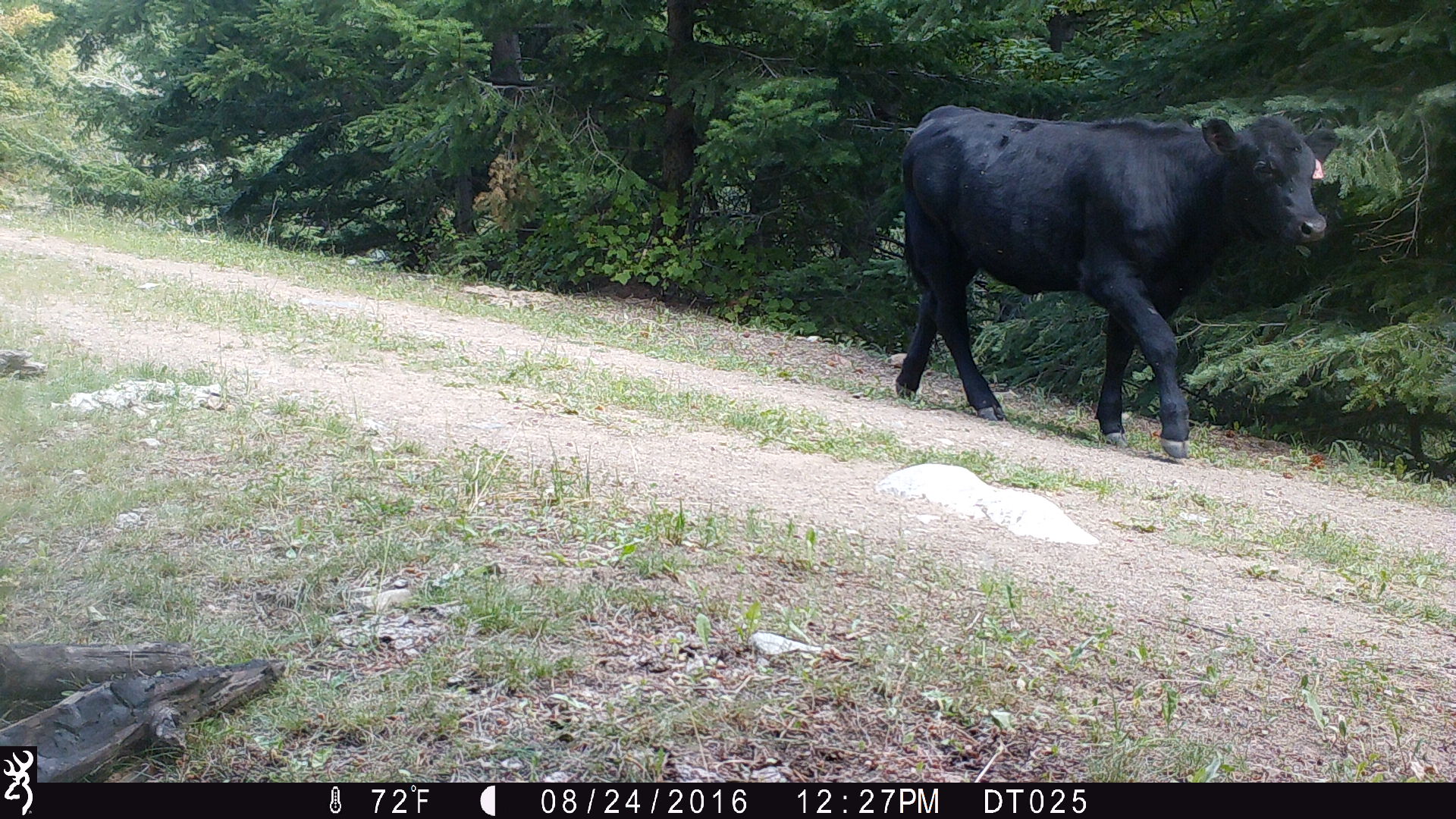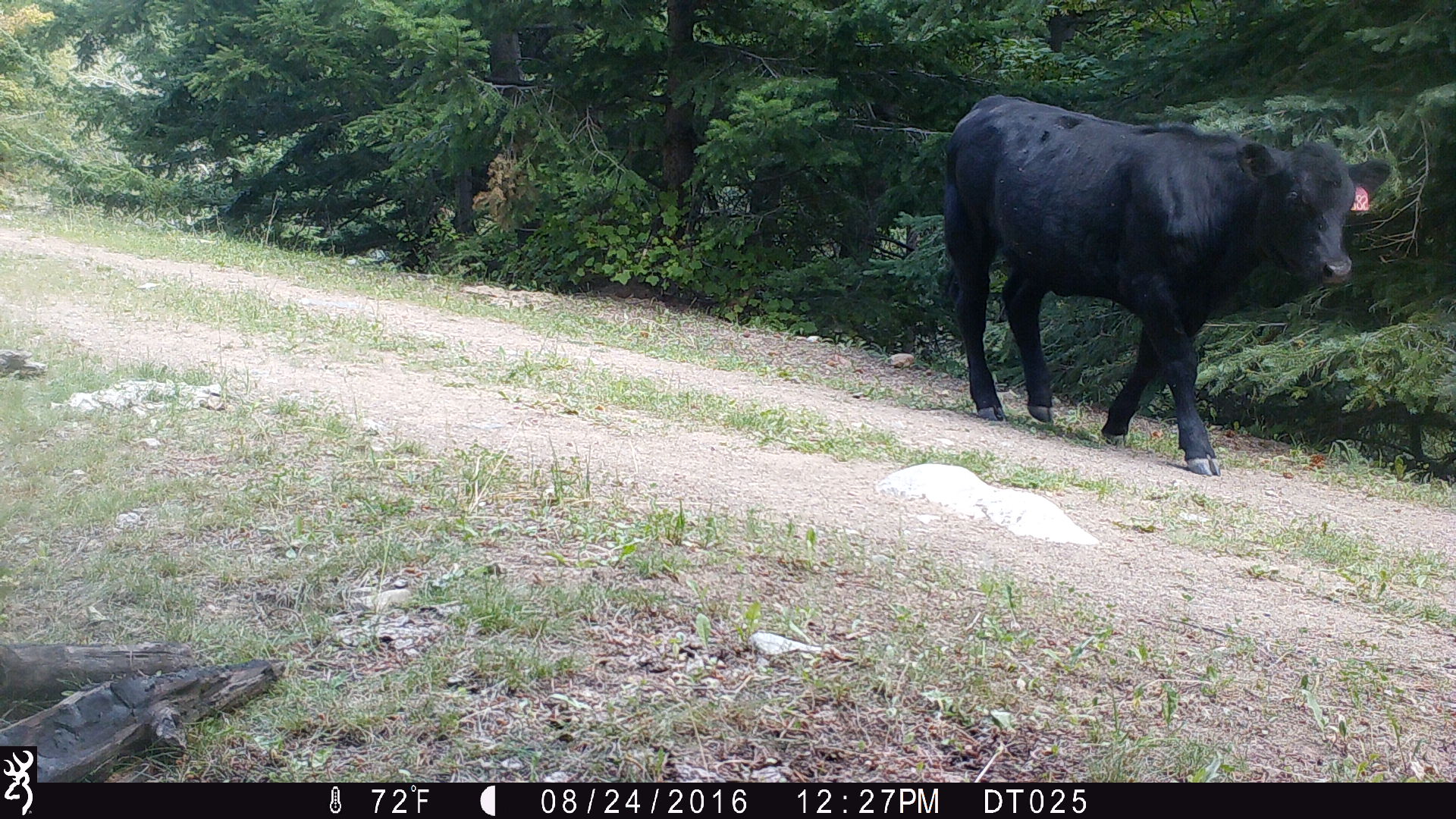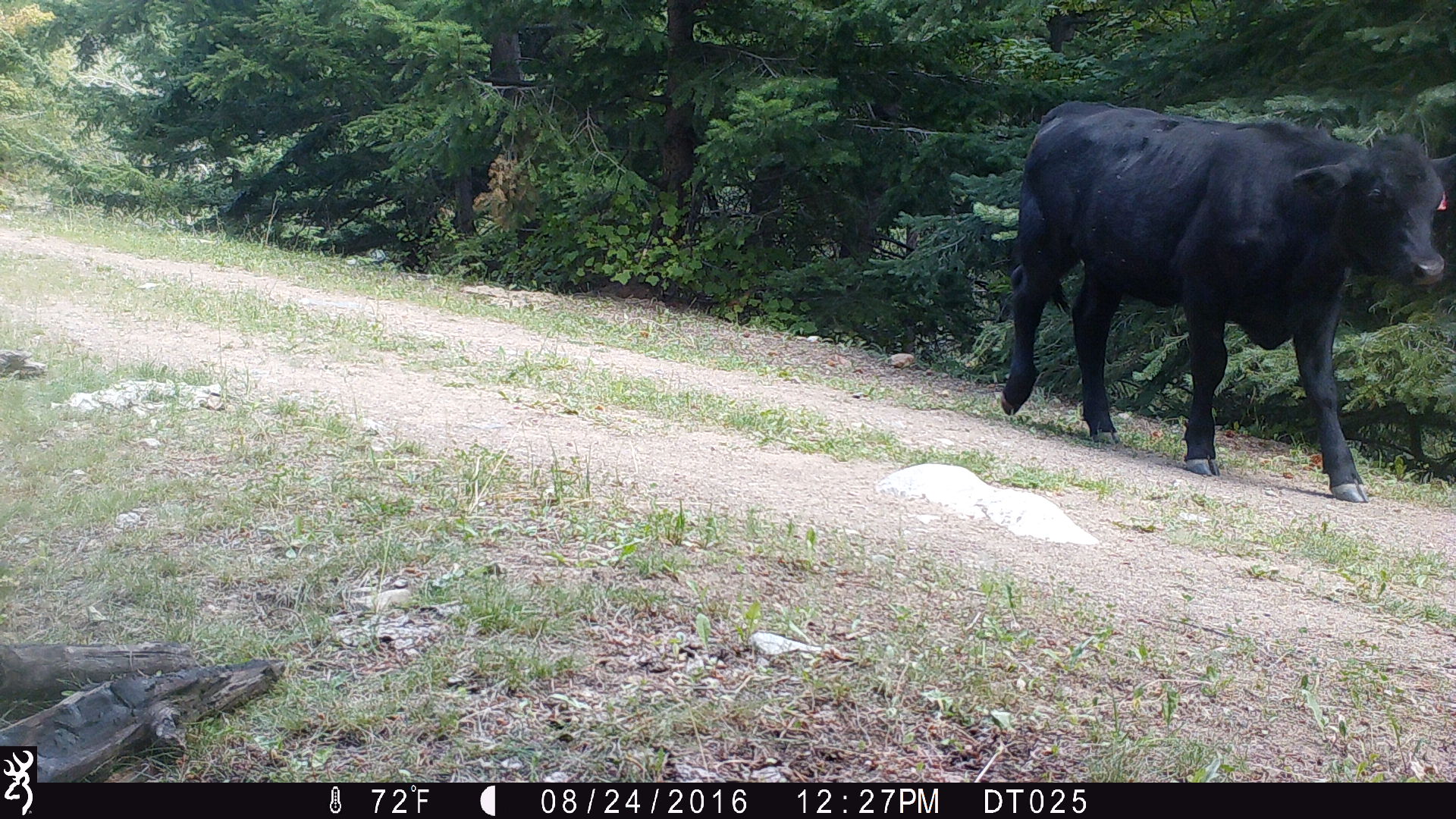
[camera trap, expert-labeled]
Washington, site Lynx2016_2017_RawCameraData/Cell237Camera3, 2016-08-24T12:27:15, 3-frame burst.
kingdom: Animalia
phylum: Chordata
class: Mammalia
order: Artiodactyla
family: Bovidae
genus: Bos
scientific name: Bos taurus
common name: domestic cattle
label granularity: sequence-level